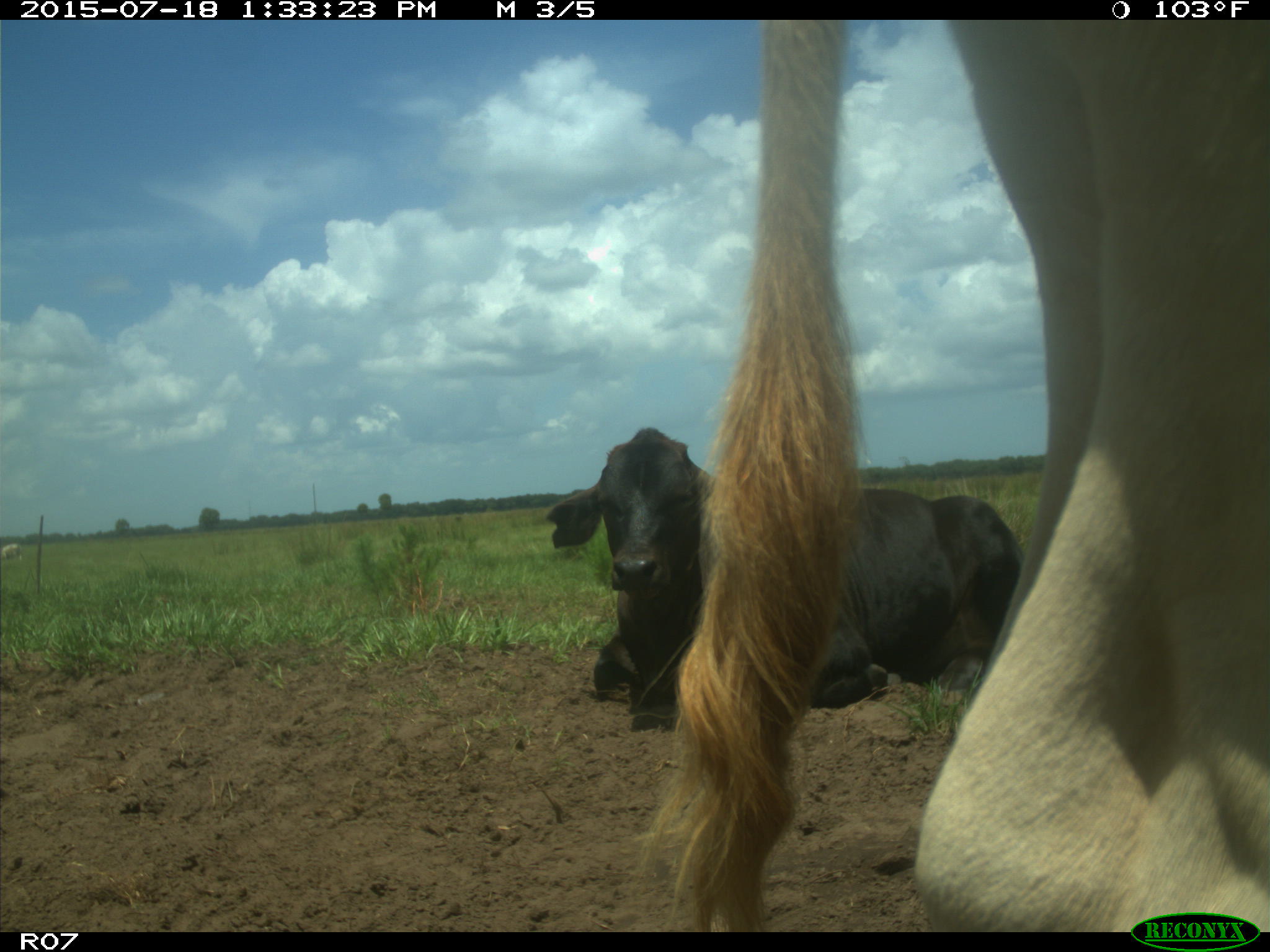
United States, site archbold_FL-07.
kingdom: Animalia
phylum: Chordata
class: Mammalia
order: Artiodactyla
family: Bovidae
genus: Bos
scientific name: Bos taurus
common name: domestic cow